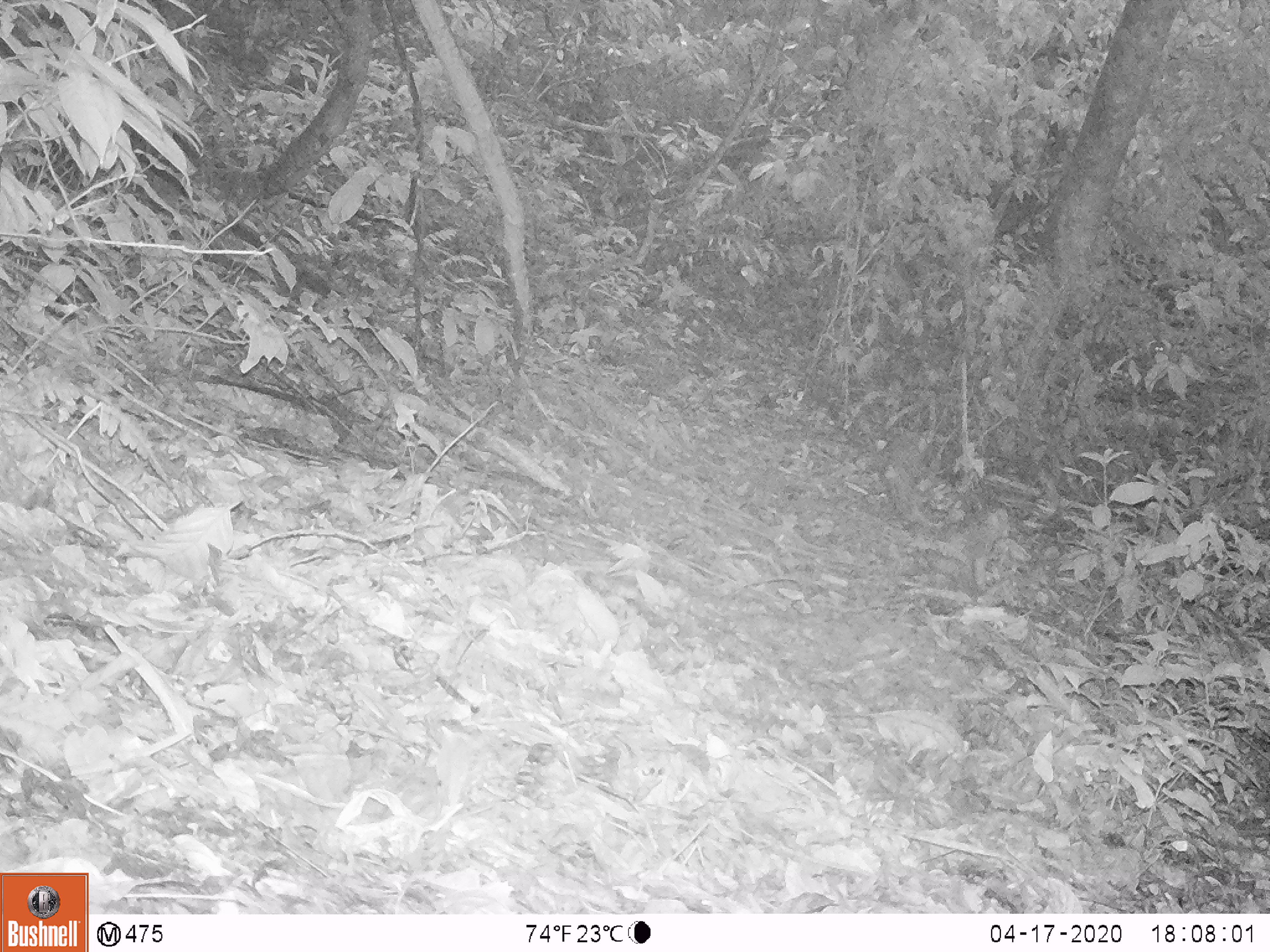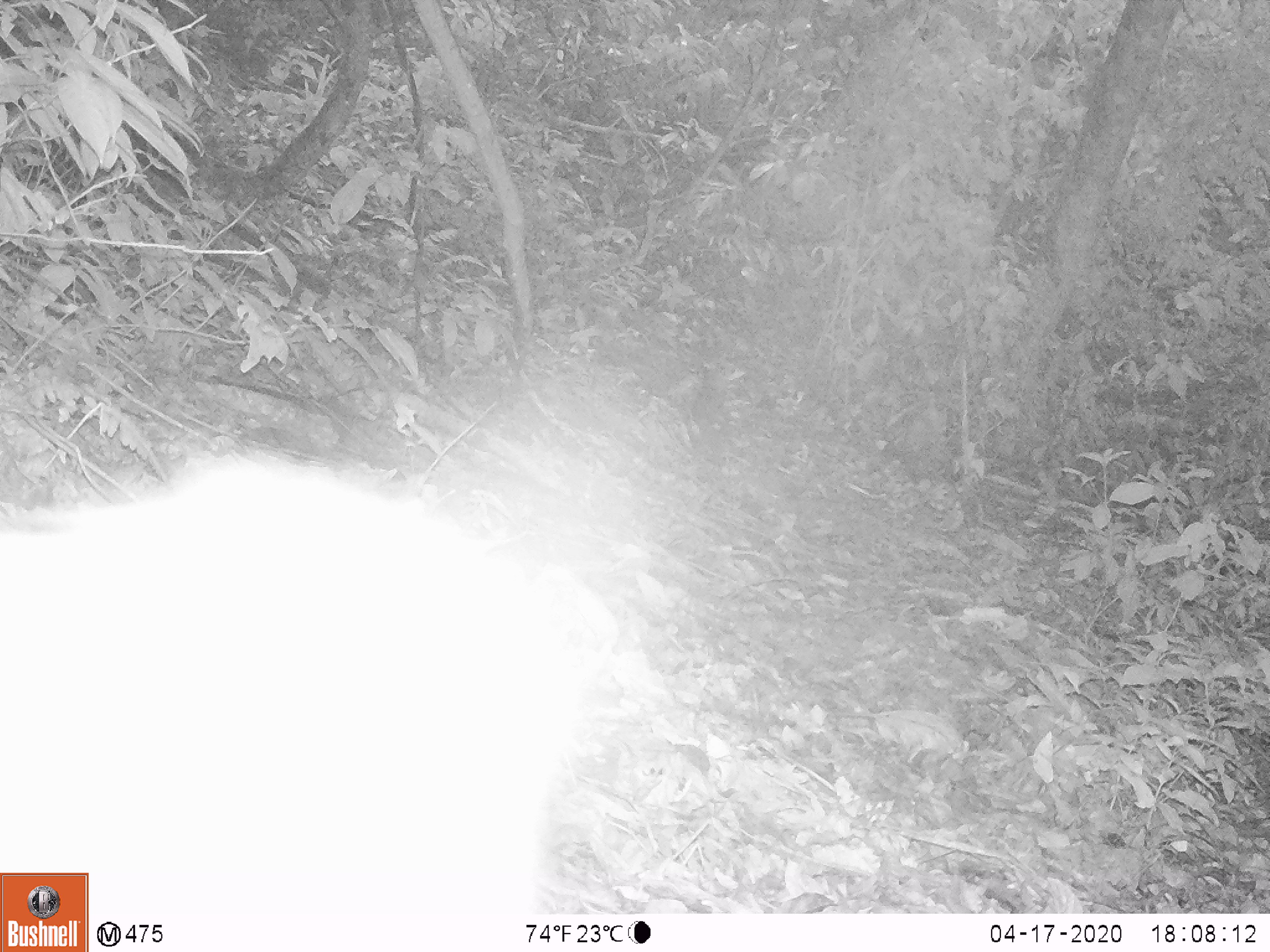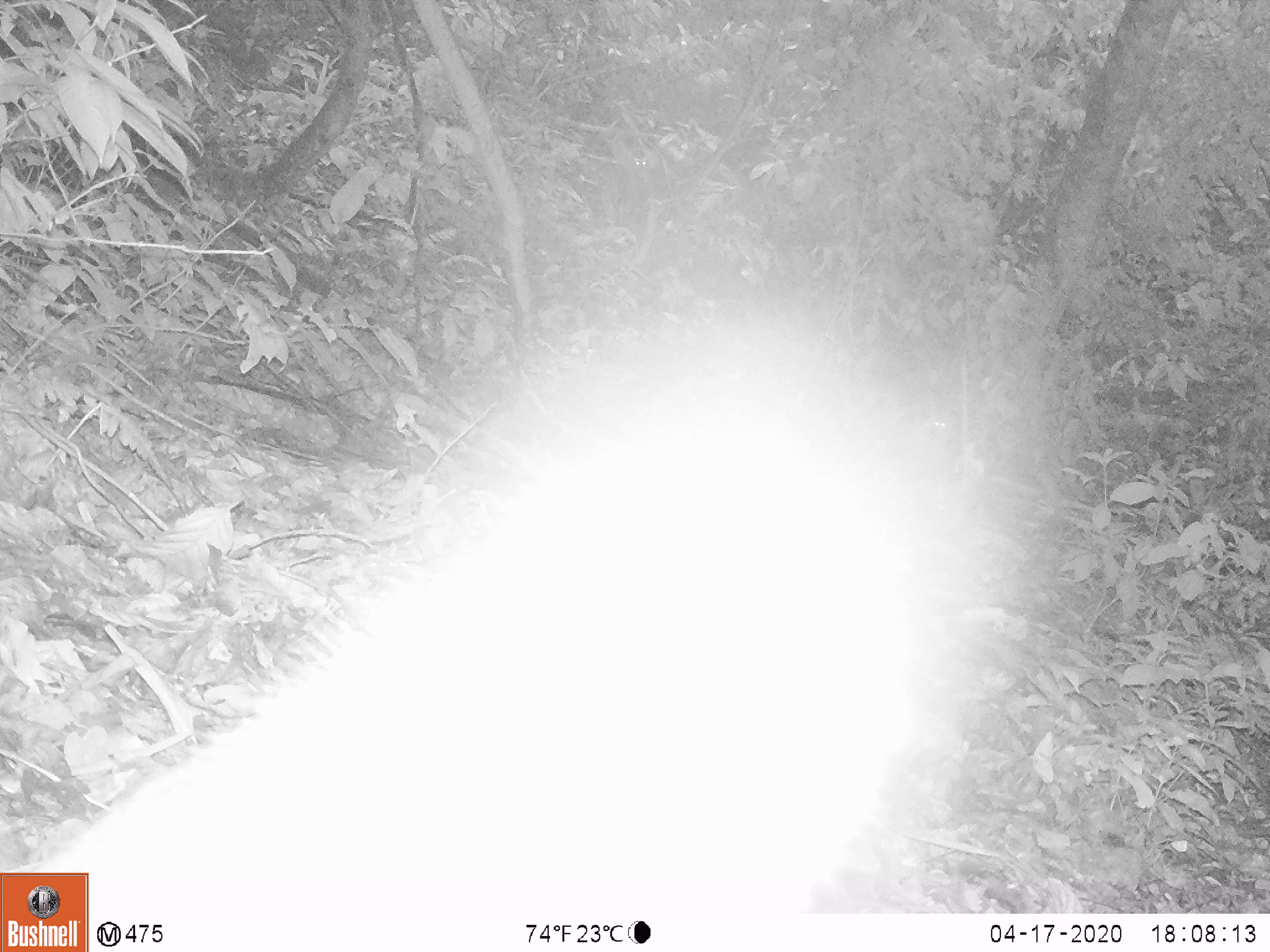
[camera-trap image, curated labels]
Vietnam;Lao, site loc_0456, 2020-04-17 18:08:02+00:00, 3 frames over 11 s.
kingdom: Animalia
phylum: Chordata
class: Mammalia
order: Primates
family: Cercopithecidae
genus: Macaca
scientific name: Macaca nemestrina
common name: pig-tailed macaque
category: pig tailed macaque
Pig tailed macaque (pig-tailed macaque) (Macaca nemestrina). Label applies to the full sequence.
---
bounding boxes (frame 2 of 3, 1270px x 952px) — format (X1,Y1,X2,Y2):
pig tailed macaque: (0,440,623,911)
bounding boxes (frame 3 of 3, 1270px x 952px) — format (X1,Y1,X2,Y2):
pig tailed macaque: (0,338,927,919)